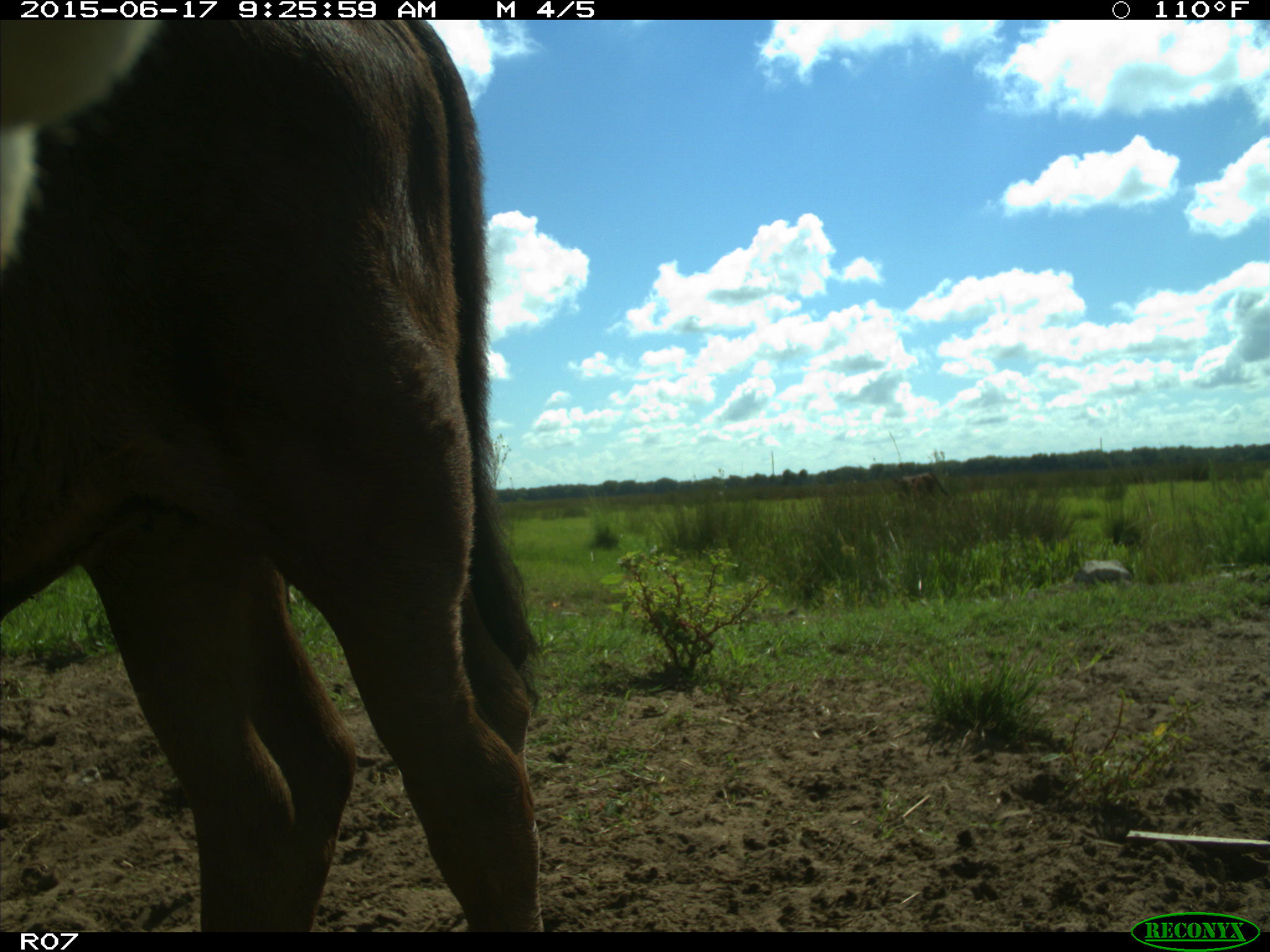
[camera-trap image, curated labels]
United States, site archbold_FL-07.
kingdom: Animalia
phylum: Chordata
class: Mammalia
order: Artiodactyla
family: Bovidae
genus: Bos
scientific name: Bos taurus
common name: domestic cow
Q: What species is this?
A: Bos taurus (domestic cow).